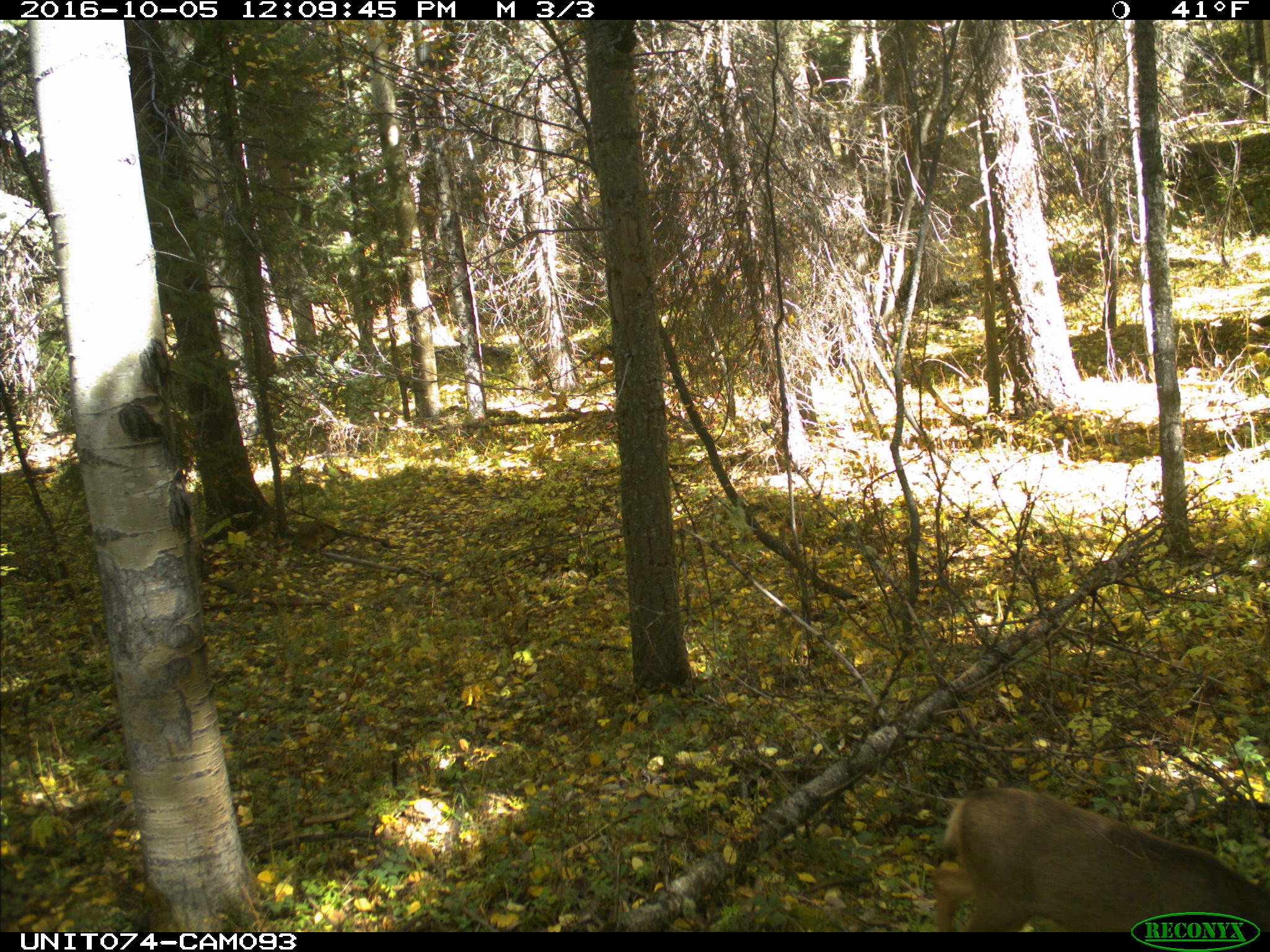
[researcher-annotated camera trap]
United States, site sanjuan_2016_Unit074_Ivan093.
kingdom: Animalia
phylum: Chordata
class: Mammalia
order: Artiodactyla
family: Cervidae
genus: Odocoileus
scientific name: Odocoileus hemionus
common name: mule deer